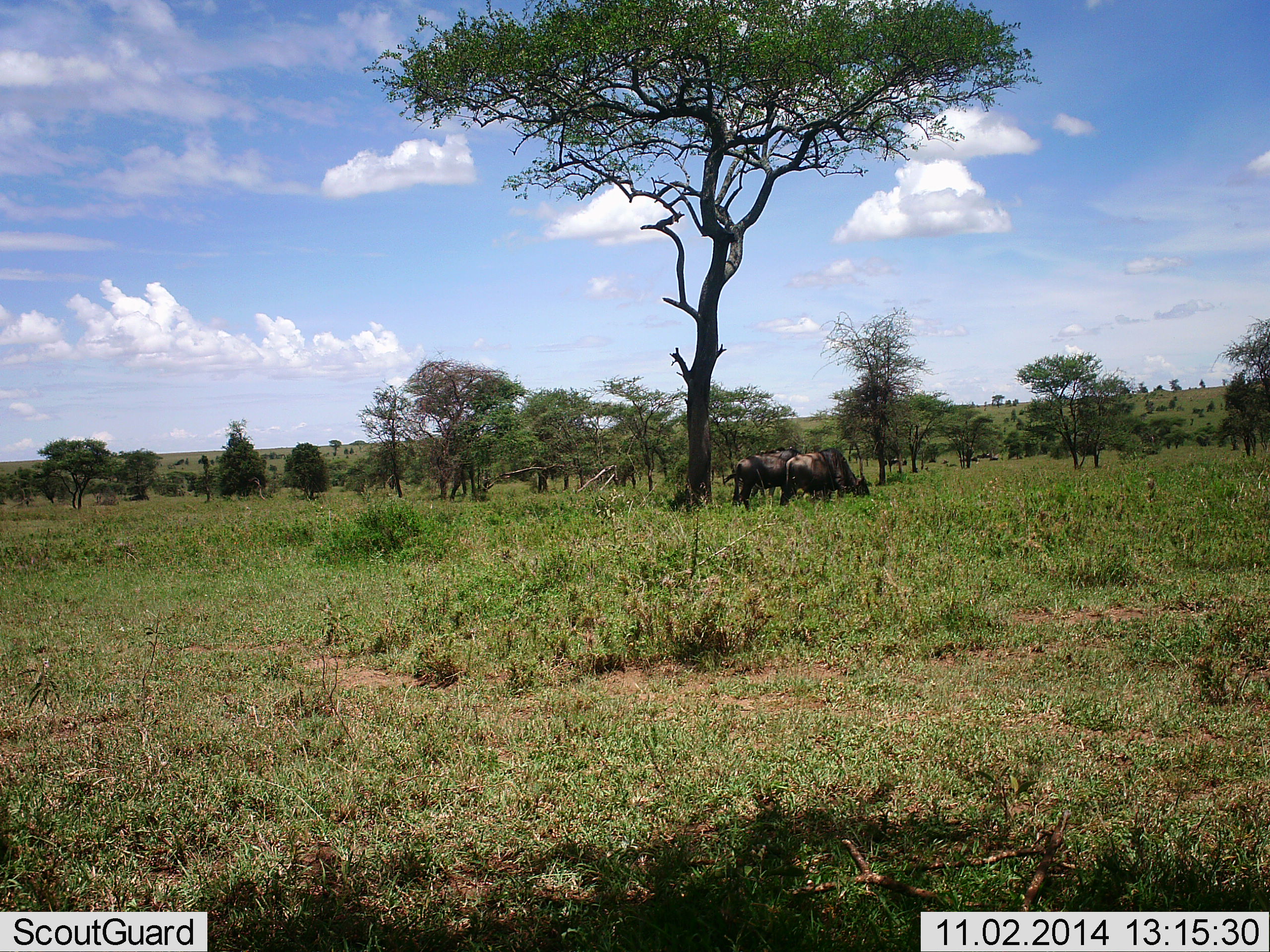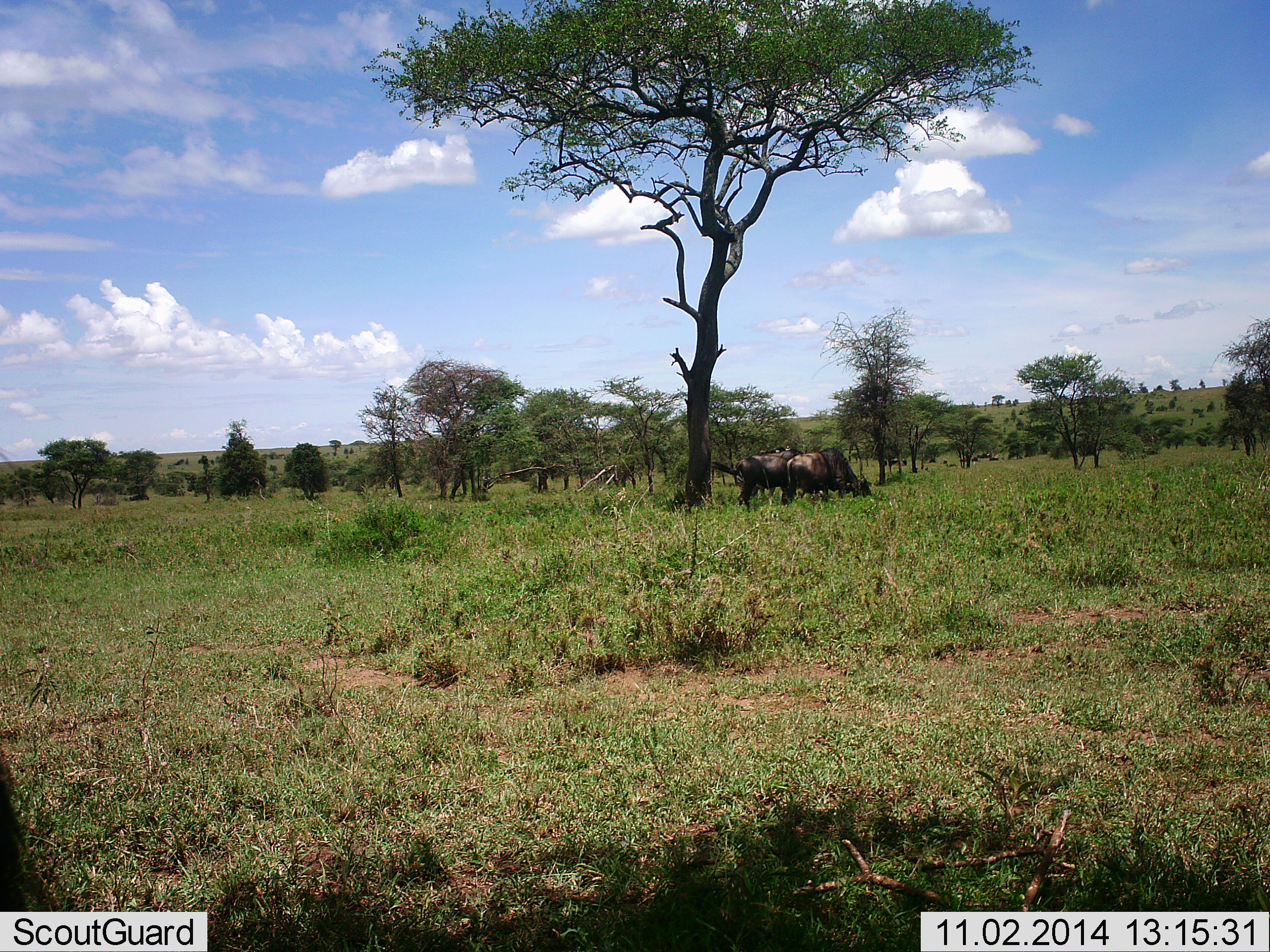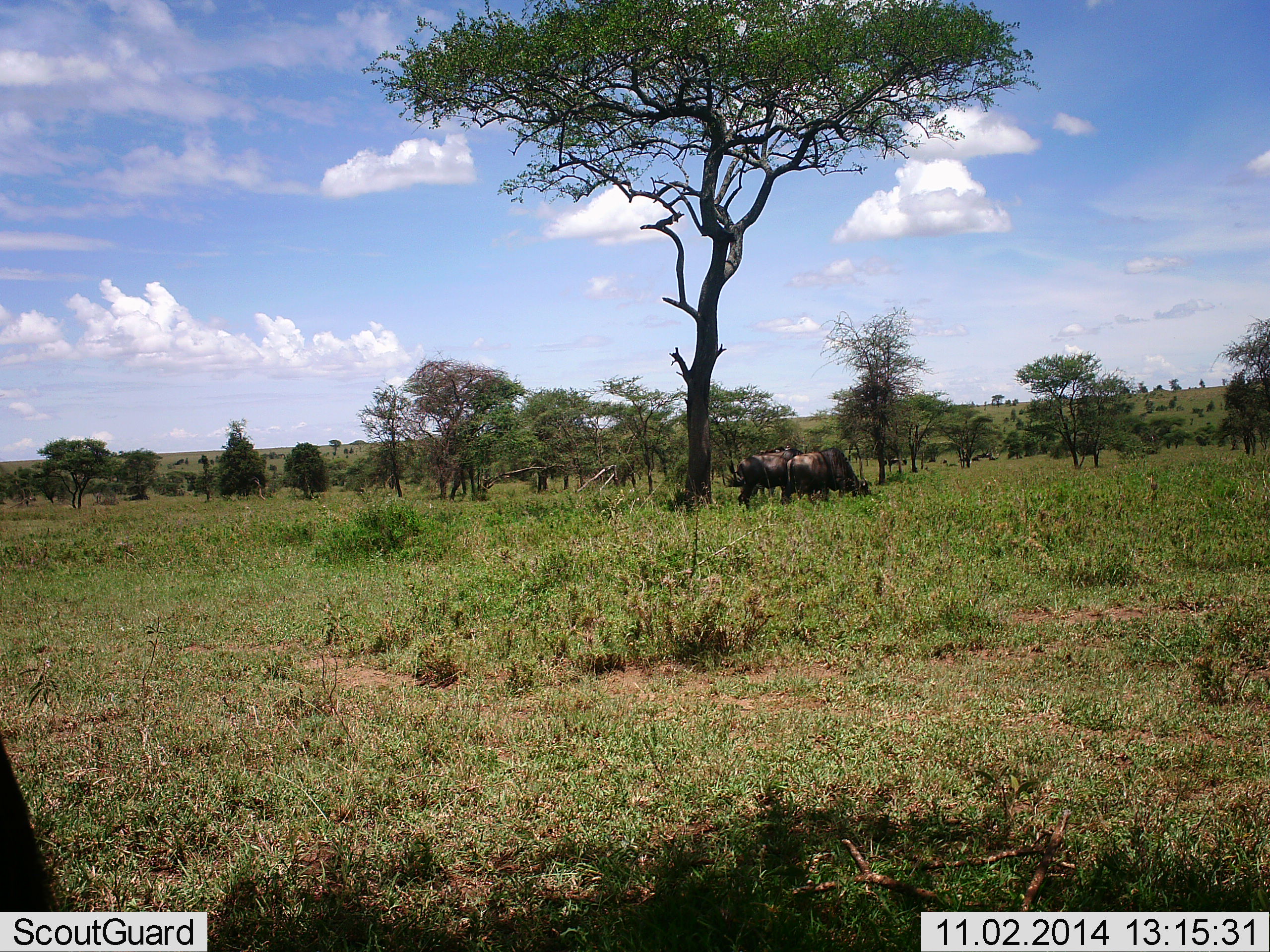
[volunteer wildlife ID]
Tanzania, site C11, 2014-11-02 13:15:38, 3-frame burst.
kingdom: Animalia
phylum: Chordata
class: Mammalia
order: Artiodactyla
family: Bovidae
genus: Connochaetes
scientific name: Connochaetes taurinus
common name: blue wildebeest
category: wildebeest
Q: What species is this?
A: Wildebeest (blue wildebeest) (Connochaetes taurinus).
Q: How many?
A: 3.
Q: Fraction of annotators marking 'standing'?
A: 50%.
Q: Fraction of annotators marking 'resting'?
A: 0%.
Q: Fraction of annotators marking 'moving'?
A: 0%.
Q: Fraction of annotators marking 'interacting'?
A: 0%.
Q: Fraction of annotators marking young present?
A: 0%.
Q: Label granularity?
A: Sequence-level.